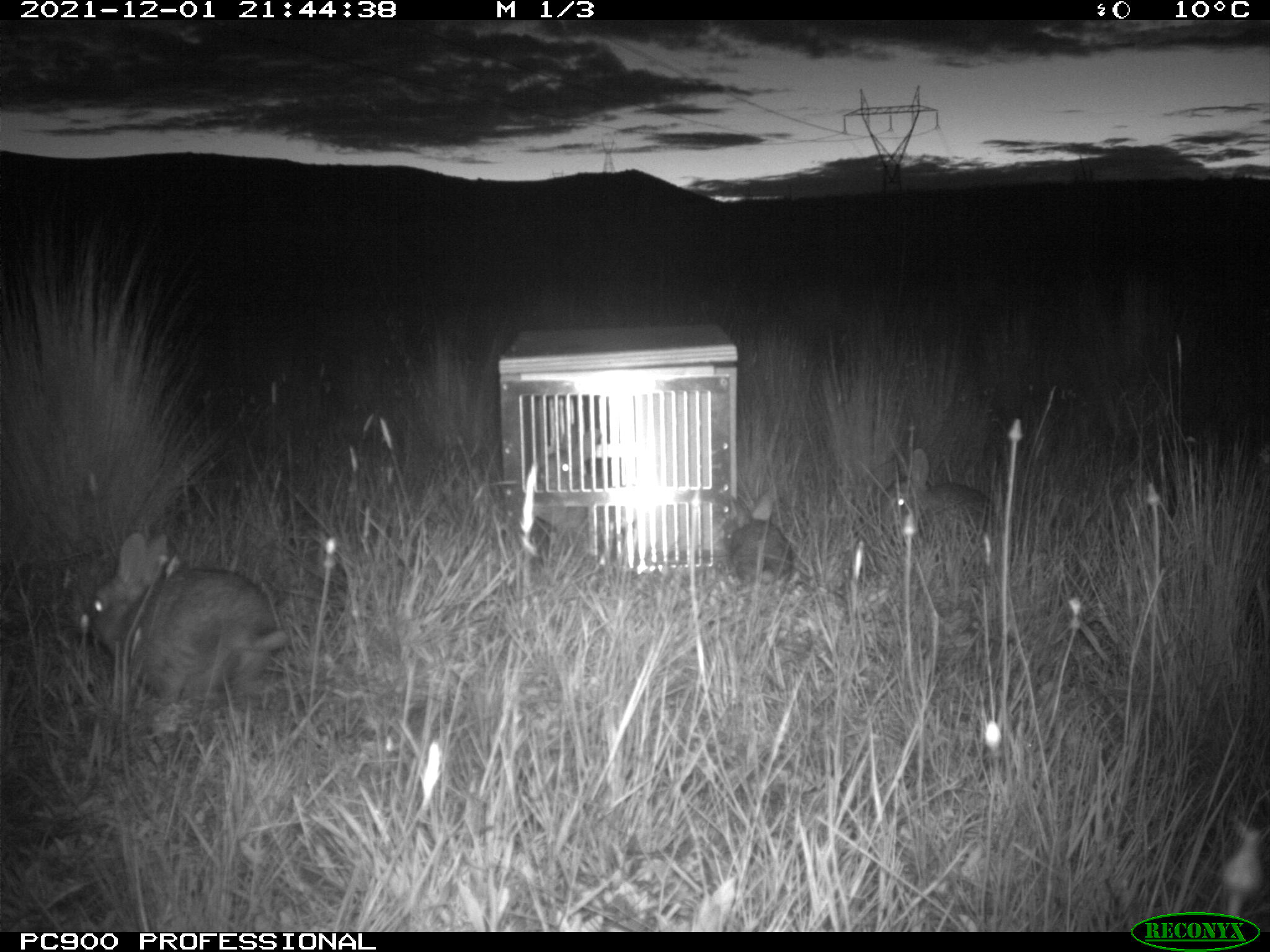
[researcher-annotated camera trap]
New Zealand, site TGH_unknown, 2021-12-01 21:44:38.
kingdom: Animalia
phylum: Chordata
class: Mammalia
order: Lagomorpha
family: Leporidae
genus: Oryctolagus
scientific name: Oryctolagus cuniculus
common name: european rabbit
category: rabbit